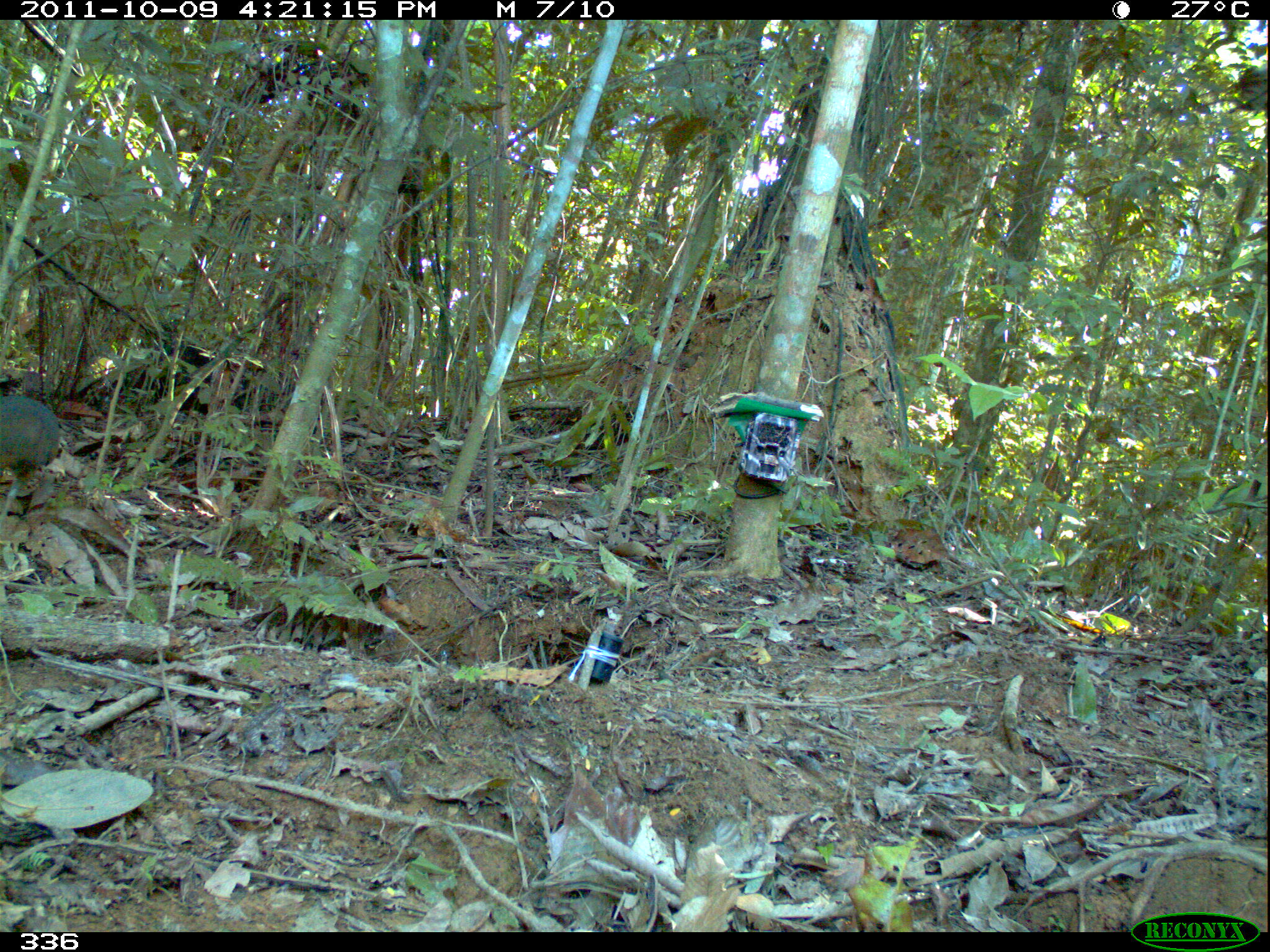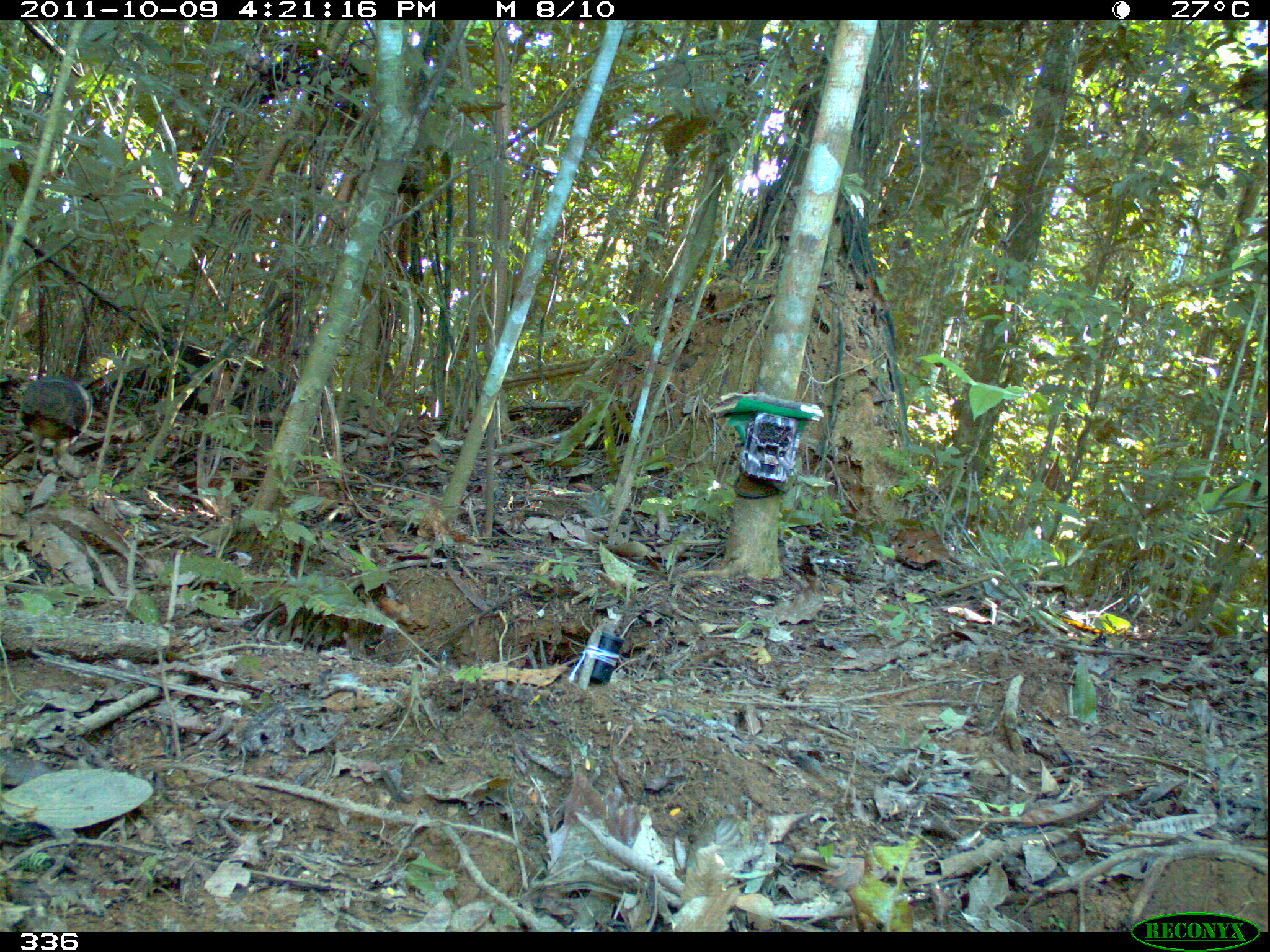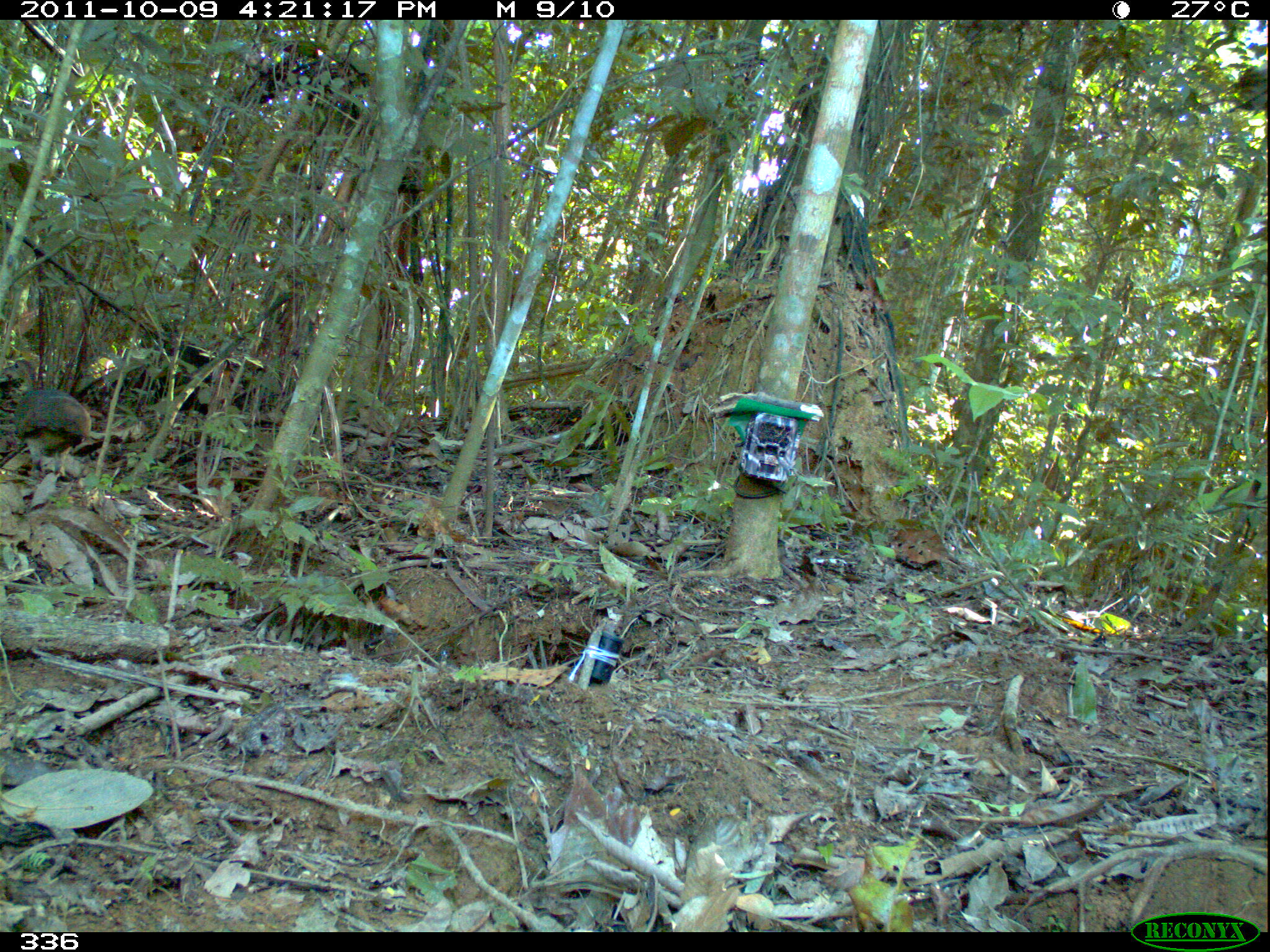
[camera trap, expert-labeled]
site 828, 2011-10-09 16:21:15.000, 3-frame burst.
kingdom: Animalia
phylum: Chordata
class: Aves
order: Tinamiformes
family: Tinamidae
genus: Tinamus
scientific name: Tinamus tao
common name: gray tinamou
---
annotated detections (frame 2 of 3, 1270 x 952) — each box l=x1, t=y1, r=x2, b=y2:
tinamus tao: l=19, t=375, r=93, b=474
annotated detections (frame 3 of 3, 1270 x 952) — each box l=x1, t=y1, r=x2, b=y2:
tinamus tao: l=12, t=387, r=91, b=477